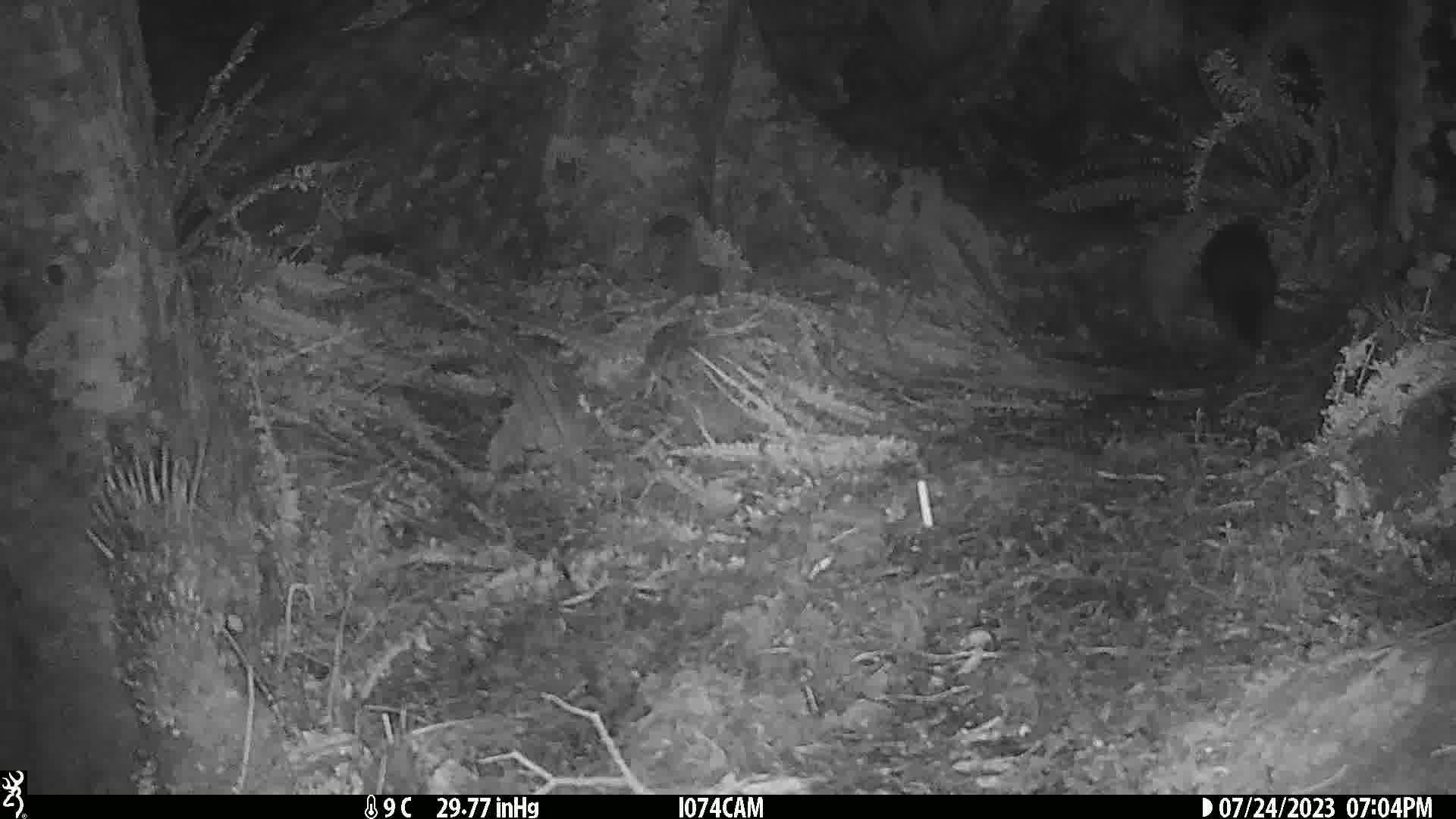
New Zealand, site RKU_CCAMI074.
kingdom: Animalia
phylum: Chordata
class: Mammalia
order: Diprotodontia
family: Phalangeridae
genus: Trichosurus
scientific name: Trichosurus vulpecula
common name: common brushtail possum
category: possum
Possum (common brushtail possum) (Trichosurus vulpecula).